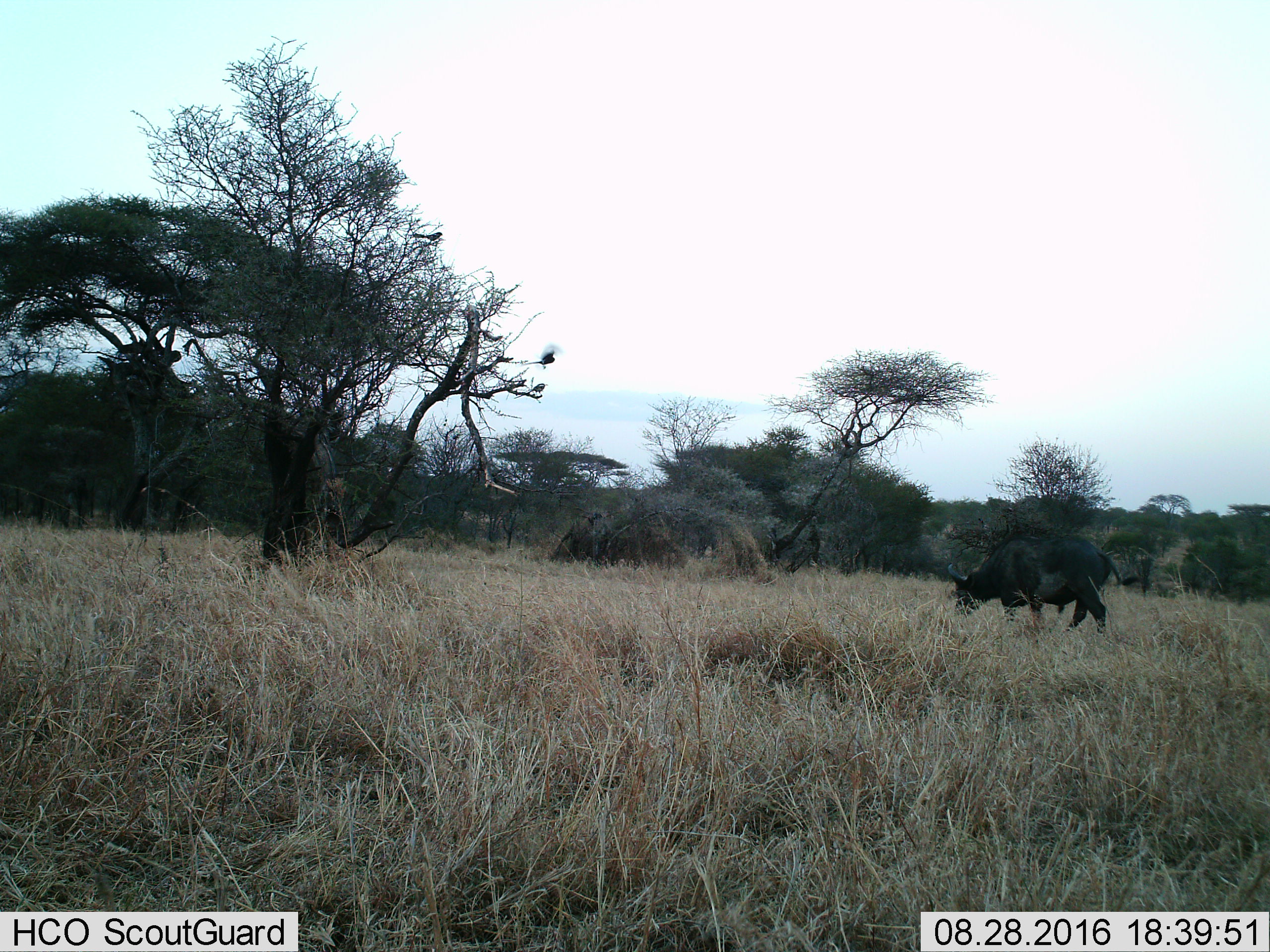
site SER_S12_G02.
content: unidentified animal